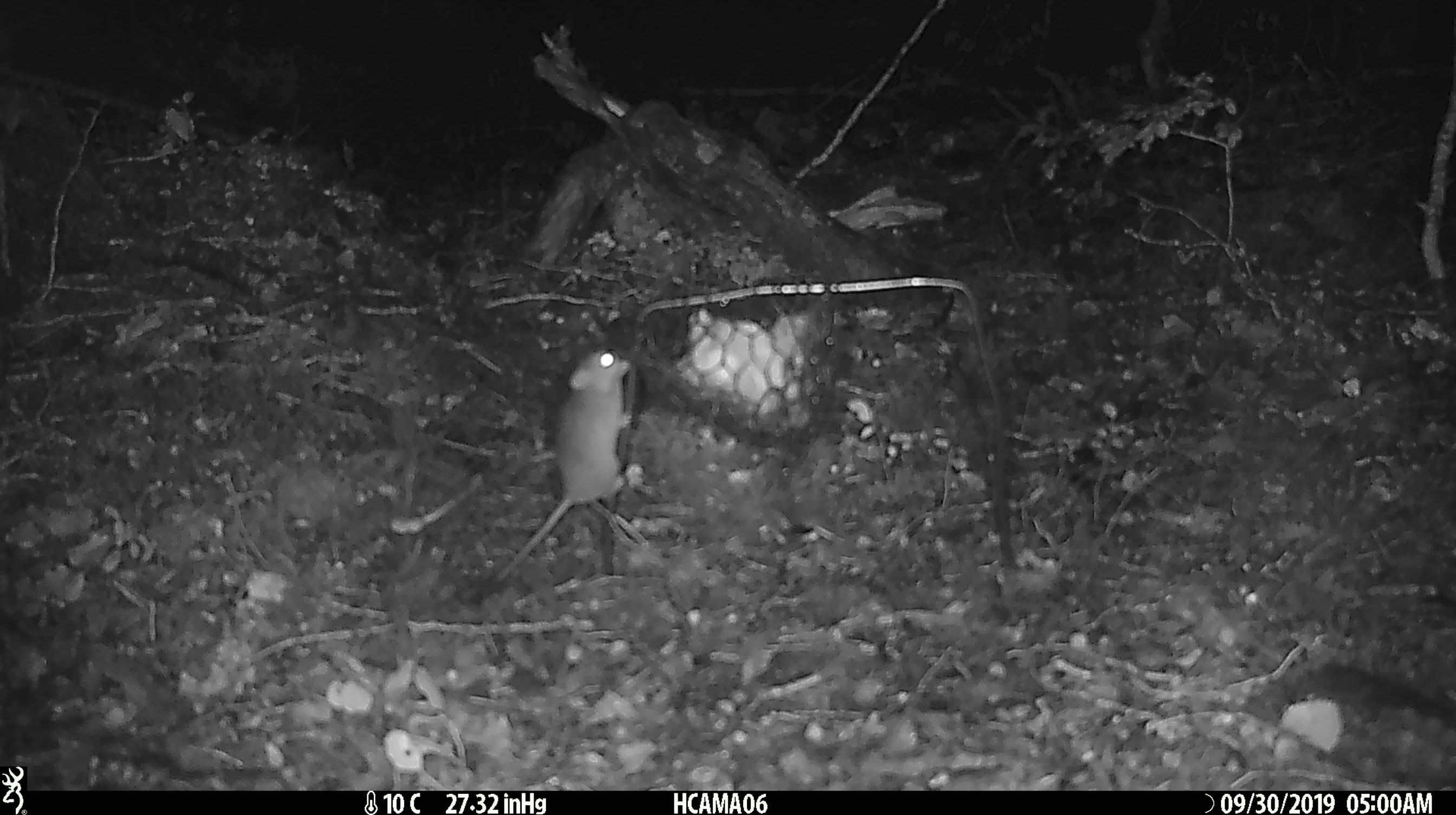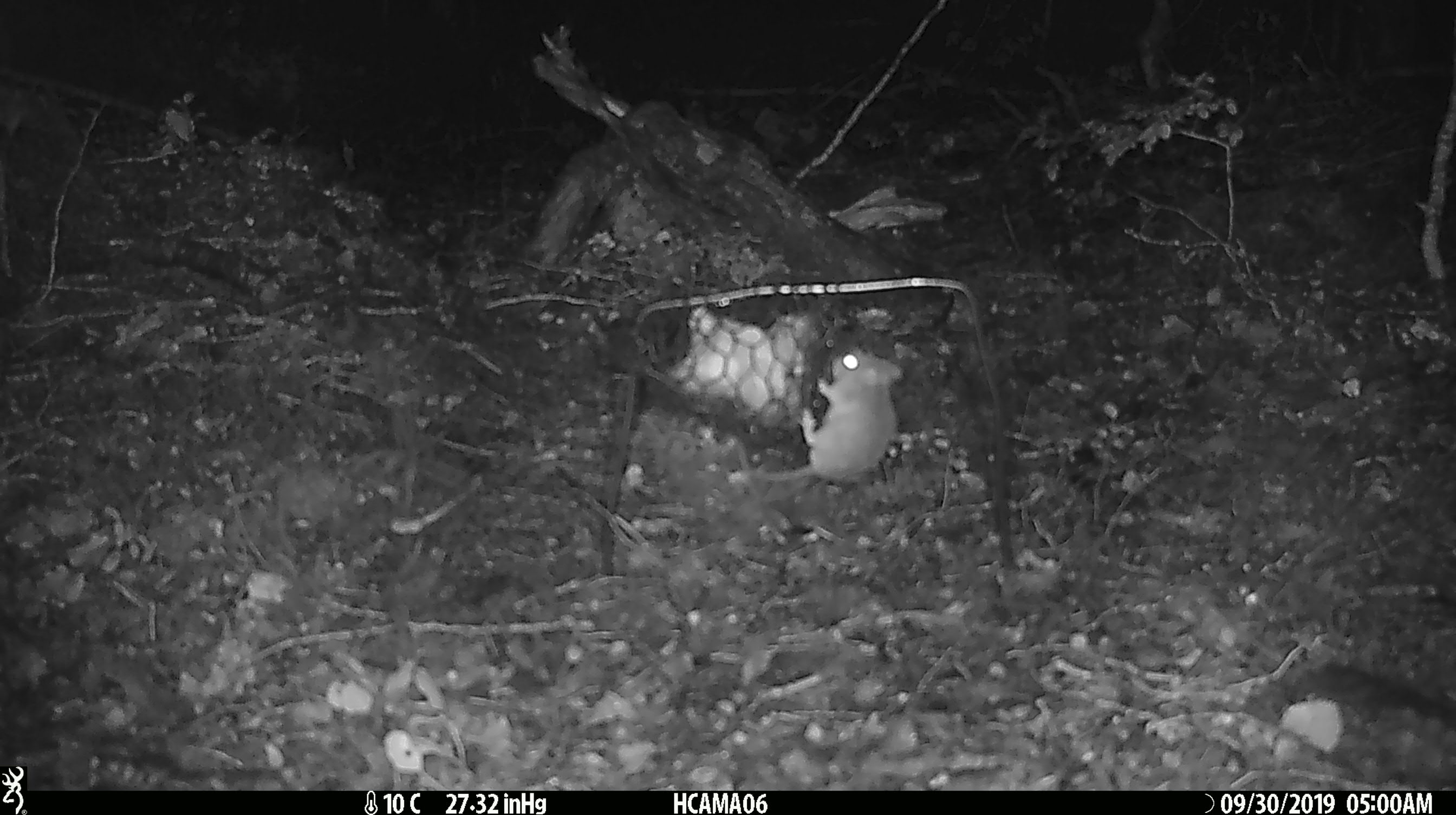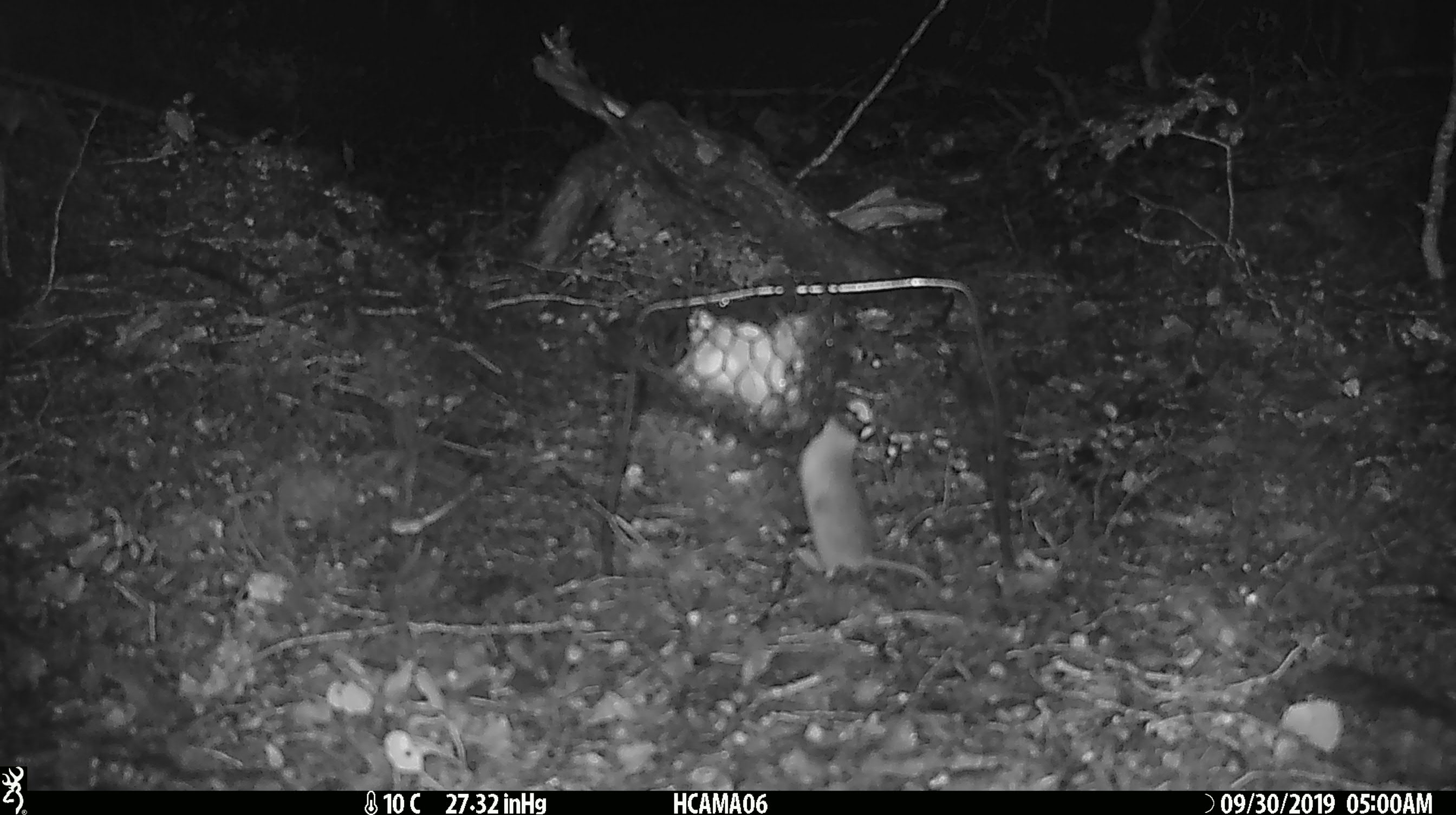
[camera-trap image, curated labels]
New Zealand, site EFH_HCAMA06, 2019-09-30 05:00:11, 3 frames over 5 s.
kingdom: Animalia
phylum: Chordata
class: Mammalia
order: Rodentia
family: Muridae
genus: Mus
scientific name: Mus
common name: mouse